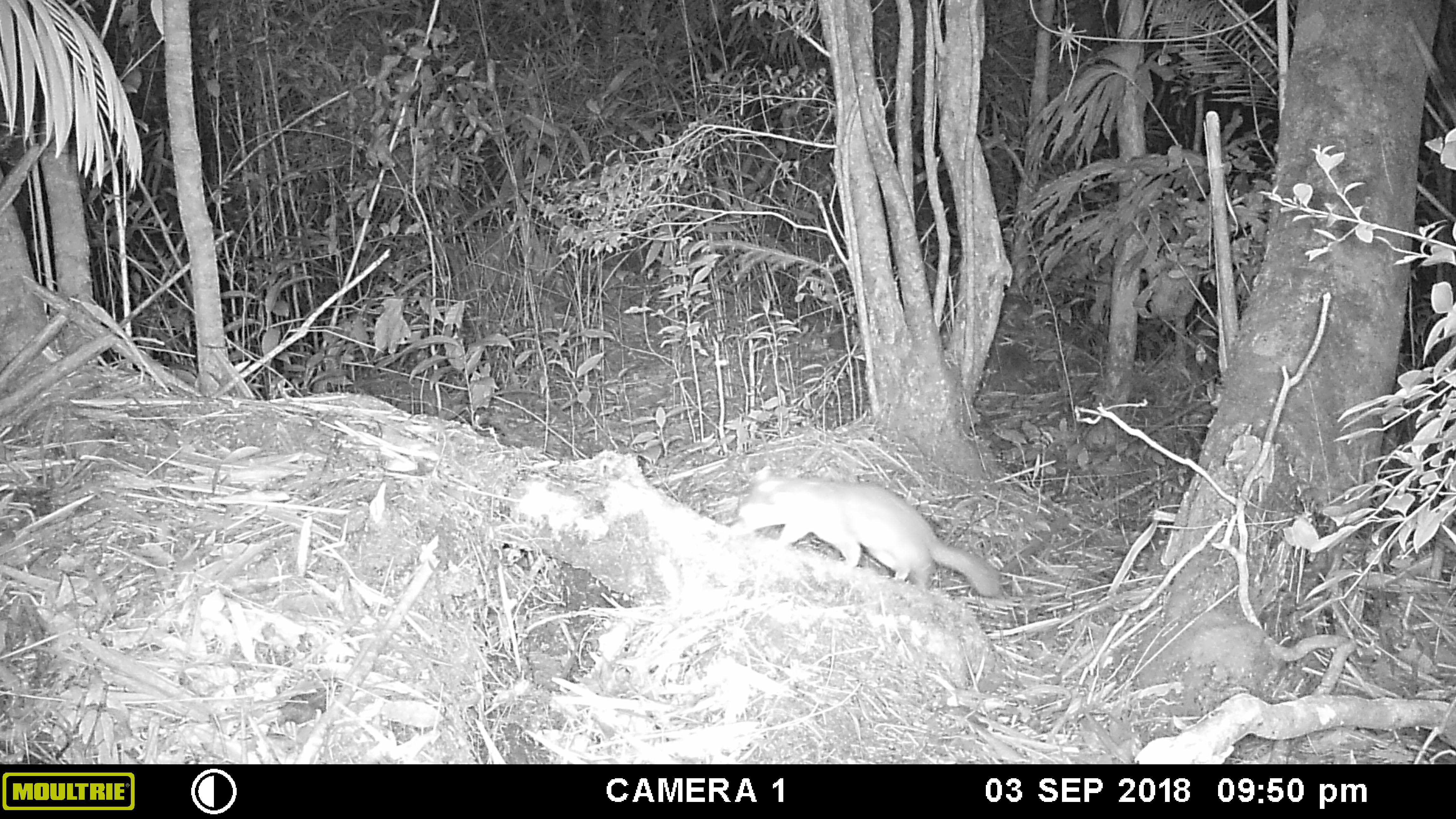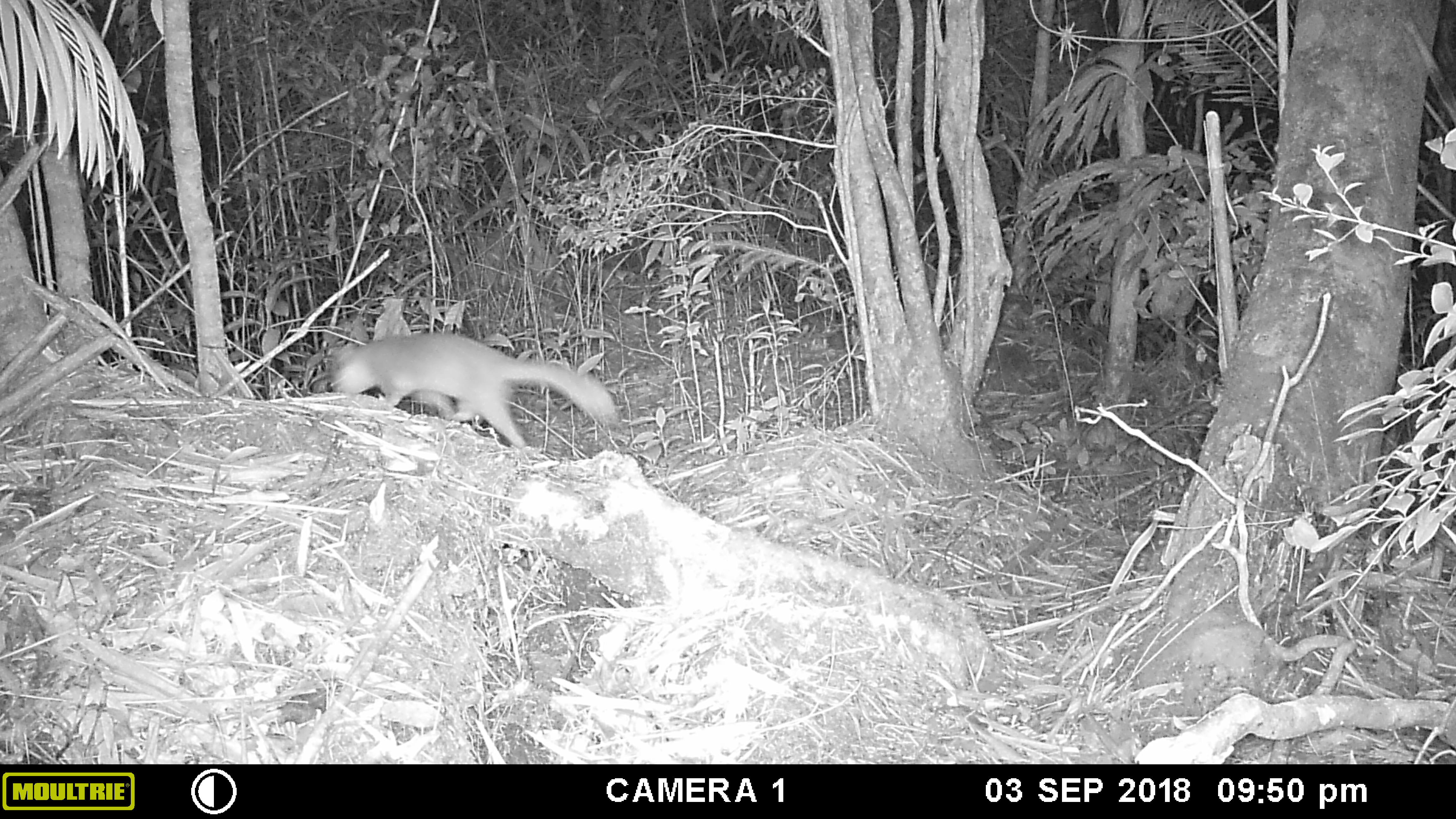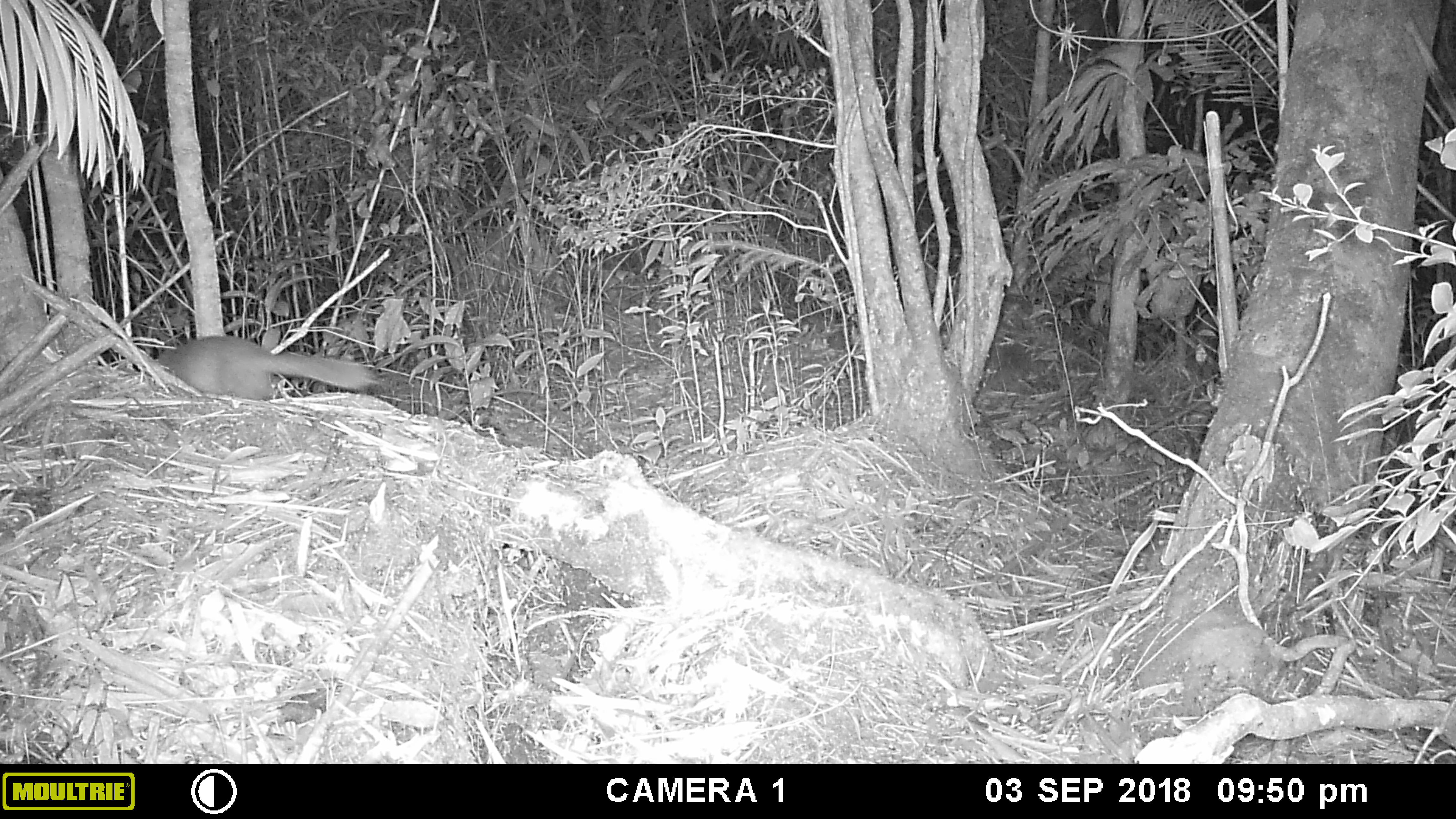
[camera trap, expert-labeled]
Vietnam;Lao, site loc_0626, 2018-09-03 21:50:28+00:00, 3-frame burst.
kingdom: Animalia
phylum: Chordata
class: Mammalia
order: Carnivora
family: Mustelidae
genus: Melogale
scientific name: Melogale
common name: ferret badger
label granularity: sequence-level